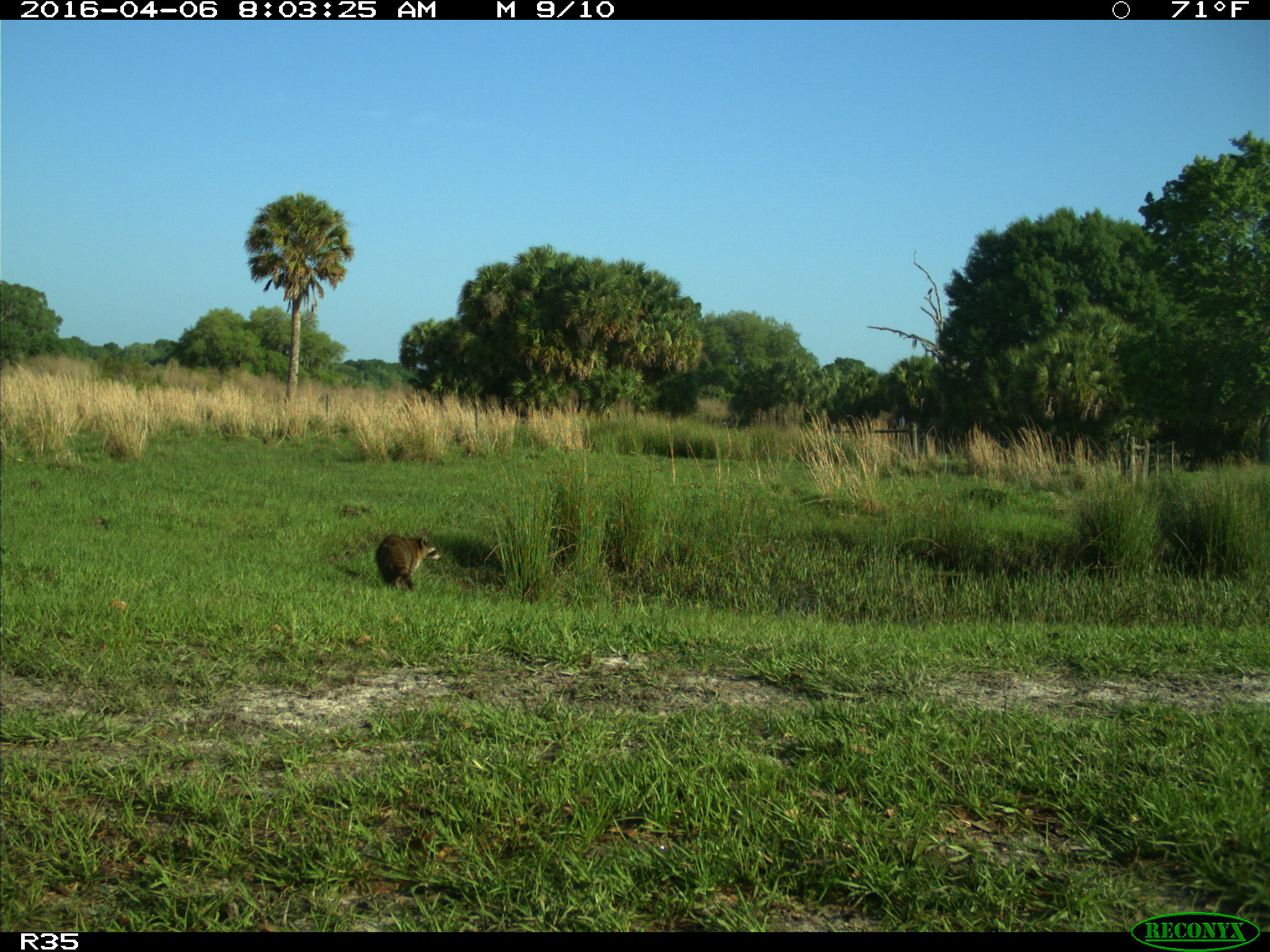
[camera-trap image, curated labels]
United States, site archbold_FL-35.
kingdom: Animalia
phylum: Chordata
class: Mammalia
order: Carnivora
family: Procyonidae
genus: Procyon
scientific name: Procyon lotor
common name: common raccoon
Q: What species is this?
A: Procyon lotor (common raccoon).